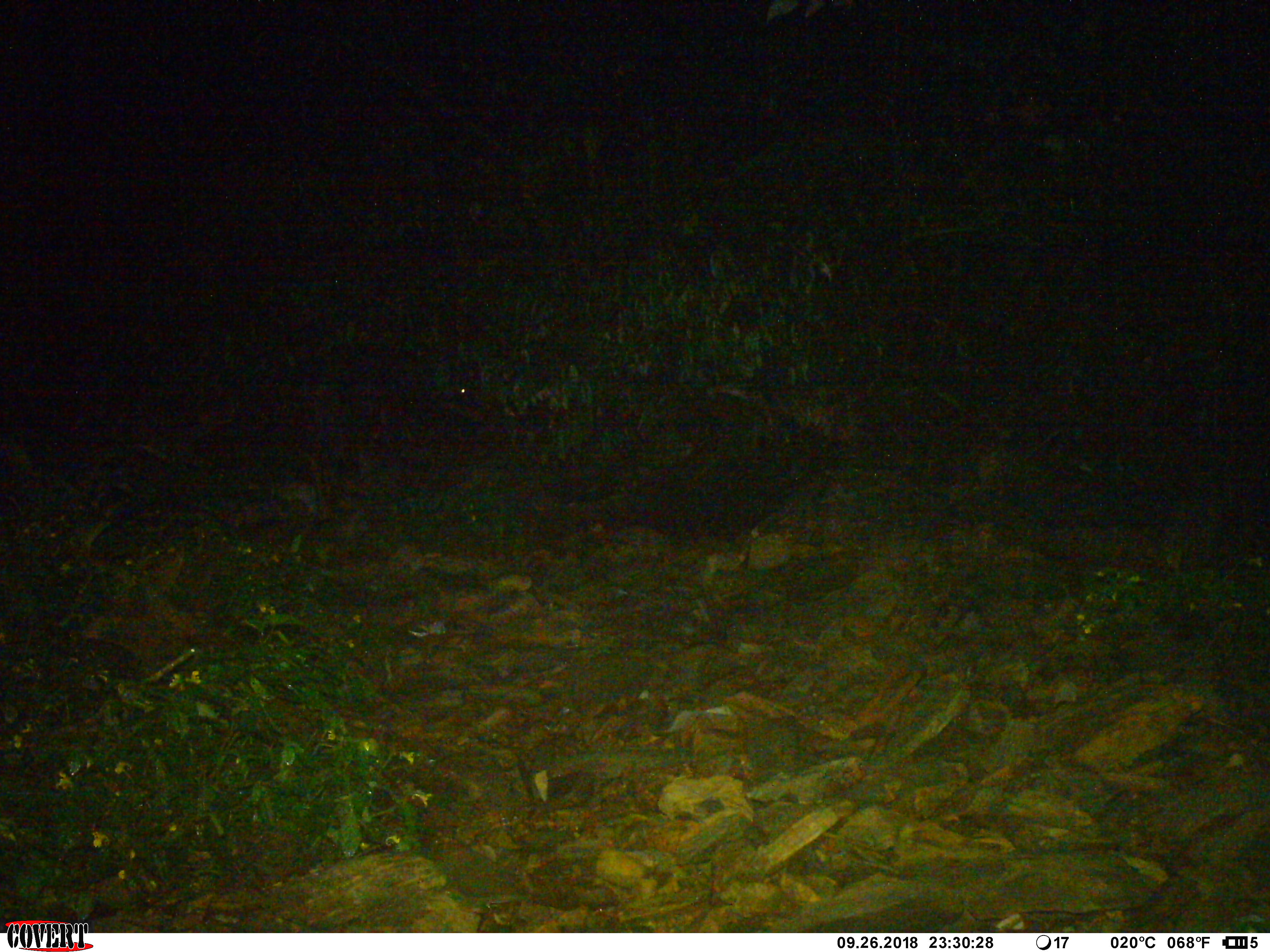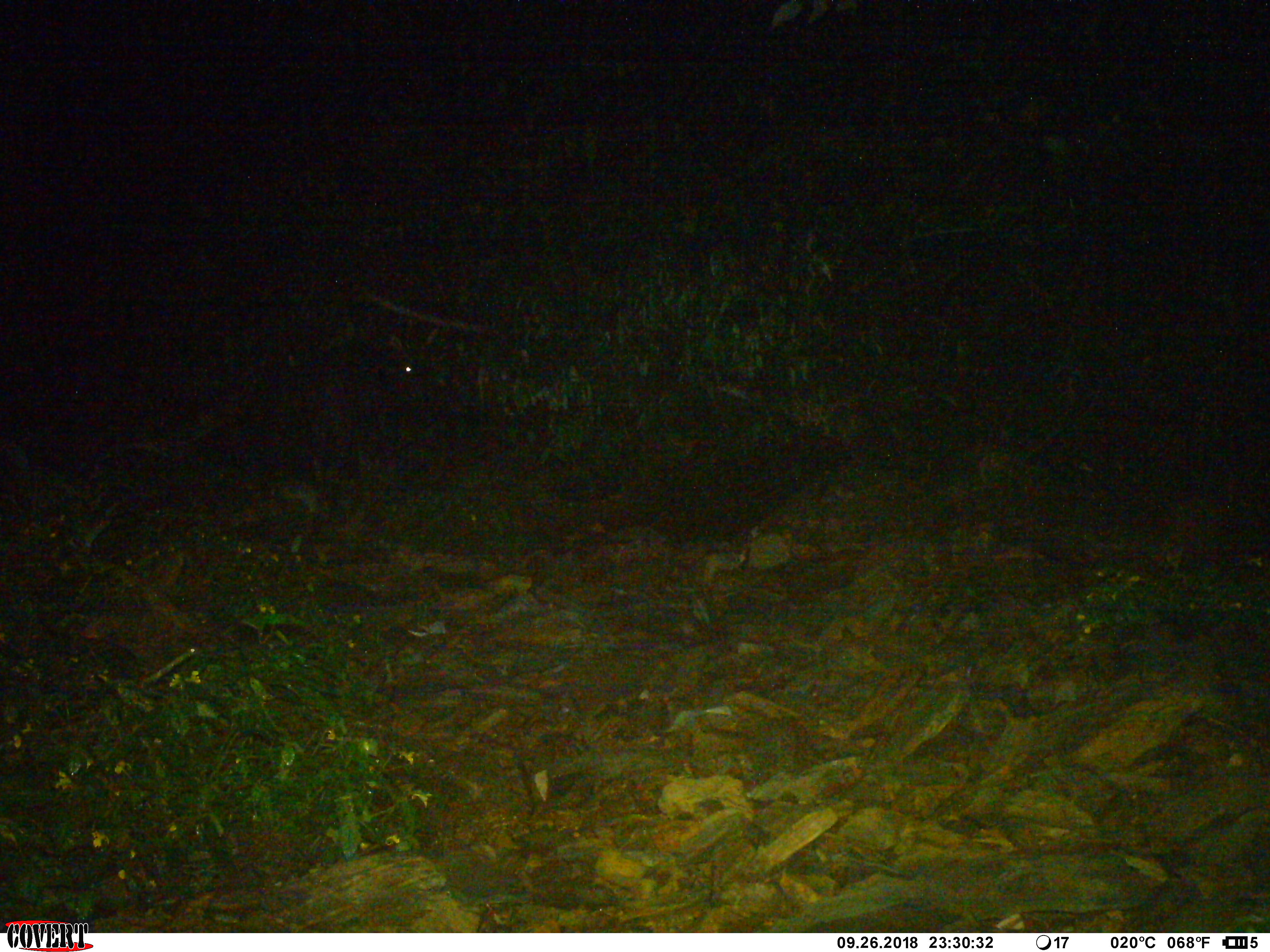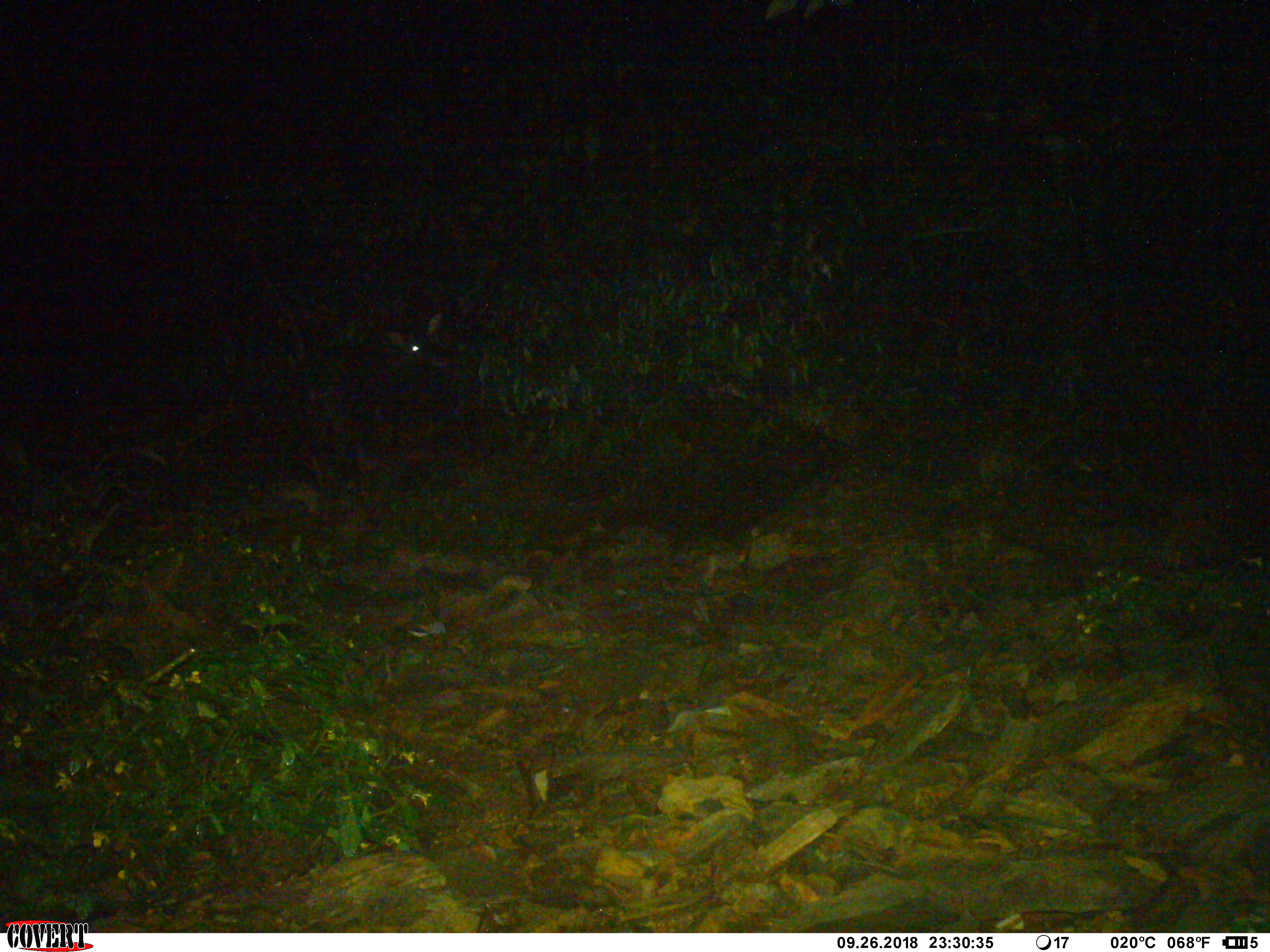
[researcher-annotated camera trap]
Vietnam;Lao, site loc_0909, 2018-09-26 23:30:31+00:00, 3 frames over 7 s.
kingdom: Animalia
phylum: Chordata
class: Mammalia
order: Artiodactyla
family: Bovidae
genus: Capricornis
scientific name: Capricornis sumatraensis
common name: chinese serow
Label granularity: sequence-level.